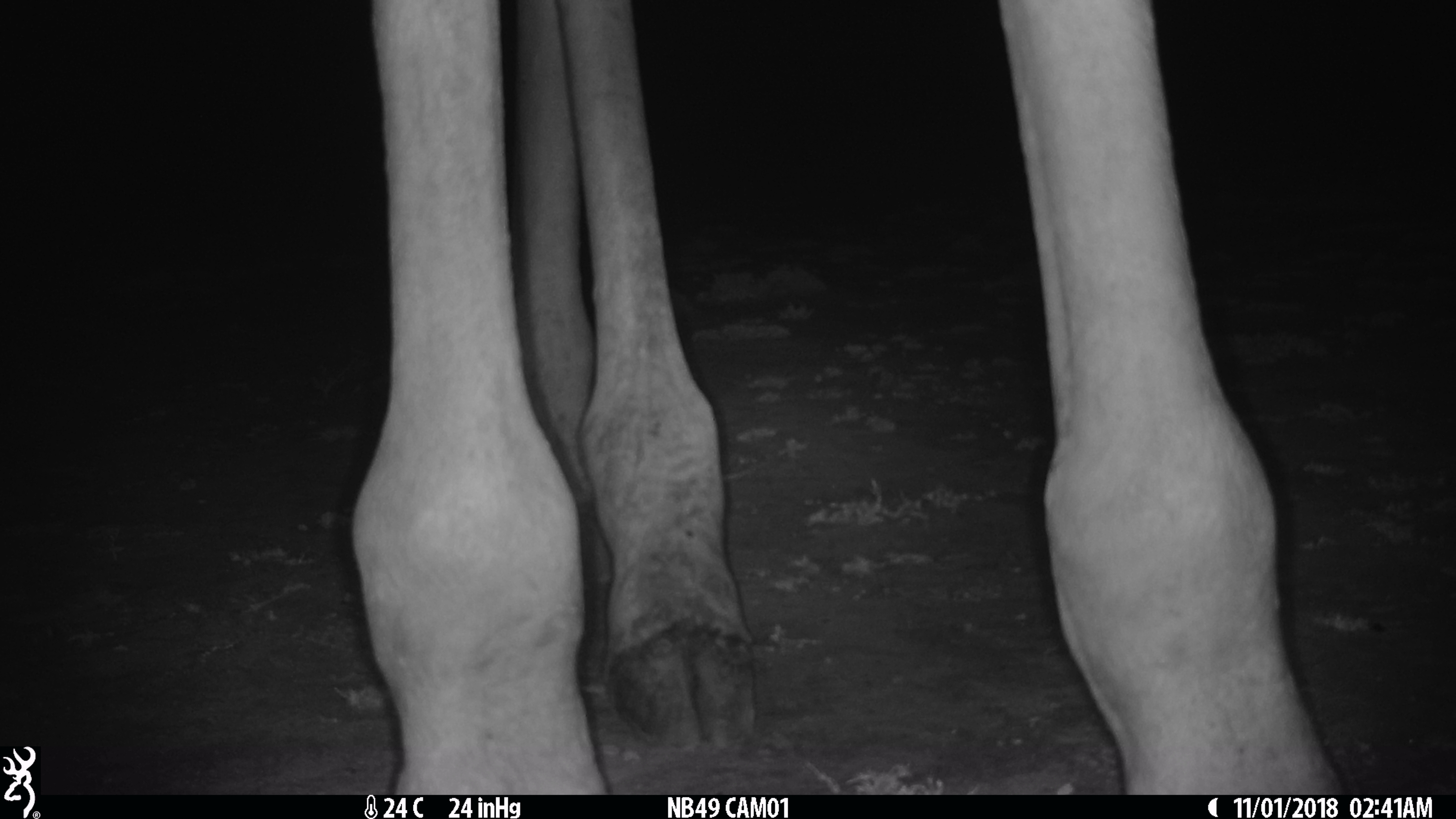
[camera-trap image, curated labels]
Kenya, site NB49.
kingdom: Animalia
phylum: Chordata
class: Mammalia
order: Artiodactyla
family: Giraffidae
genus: Giraffa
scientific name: Giraffa camelopardalis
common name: northern giraffe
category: giraffe